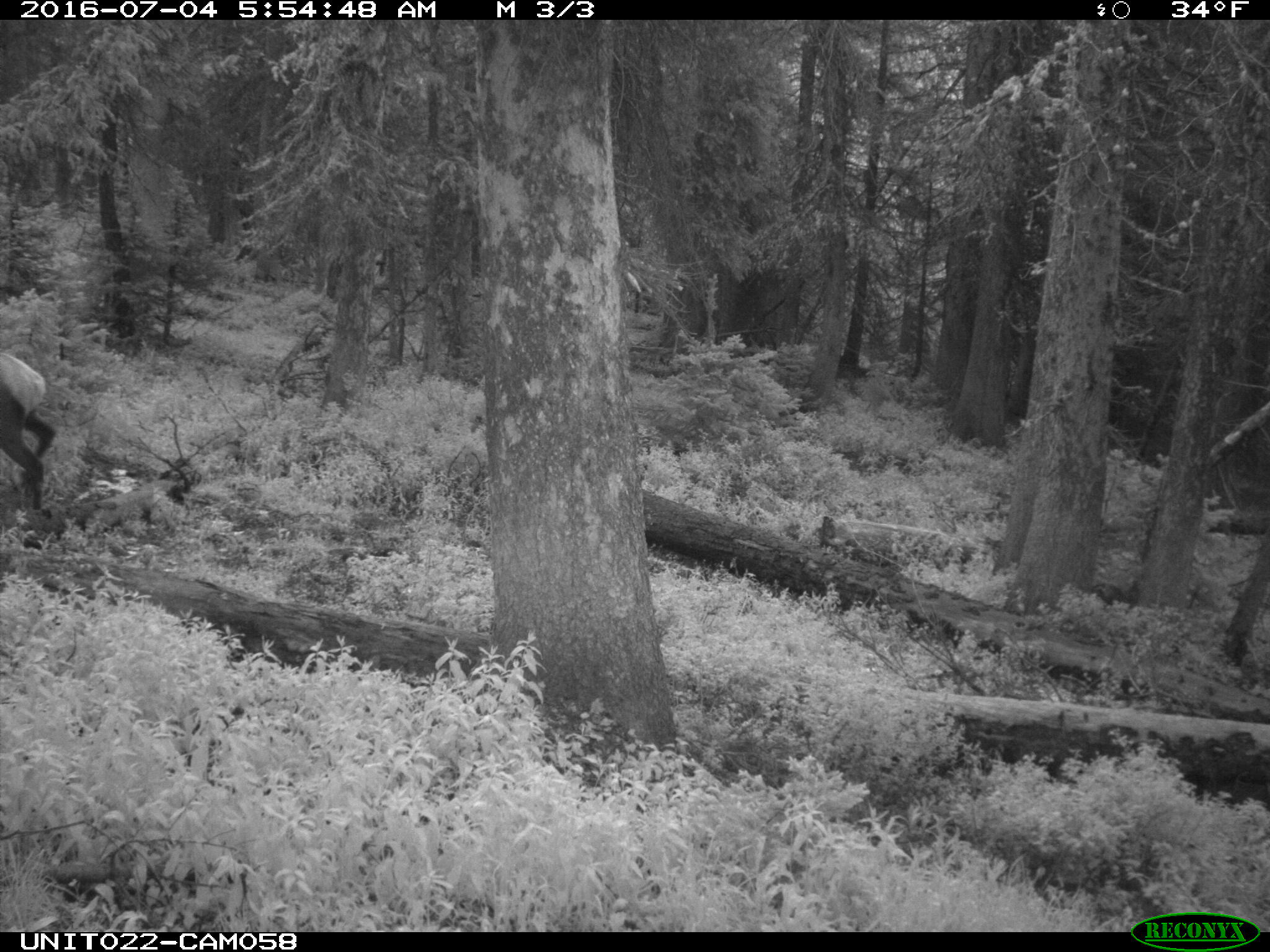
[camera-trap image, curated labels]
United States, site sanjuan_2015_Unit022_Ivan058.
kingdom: Animalia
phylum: Chordata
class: Mammalia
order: Artiodactyla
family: Cervidae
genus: Cervus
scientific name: Cervus elaphus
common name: red deer